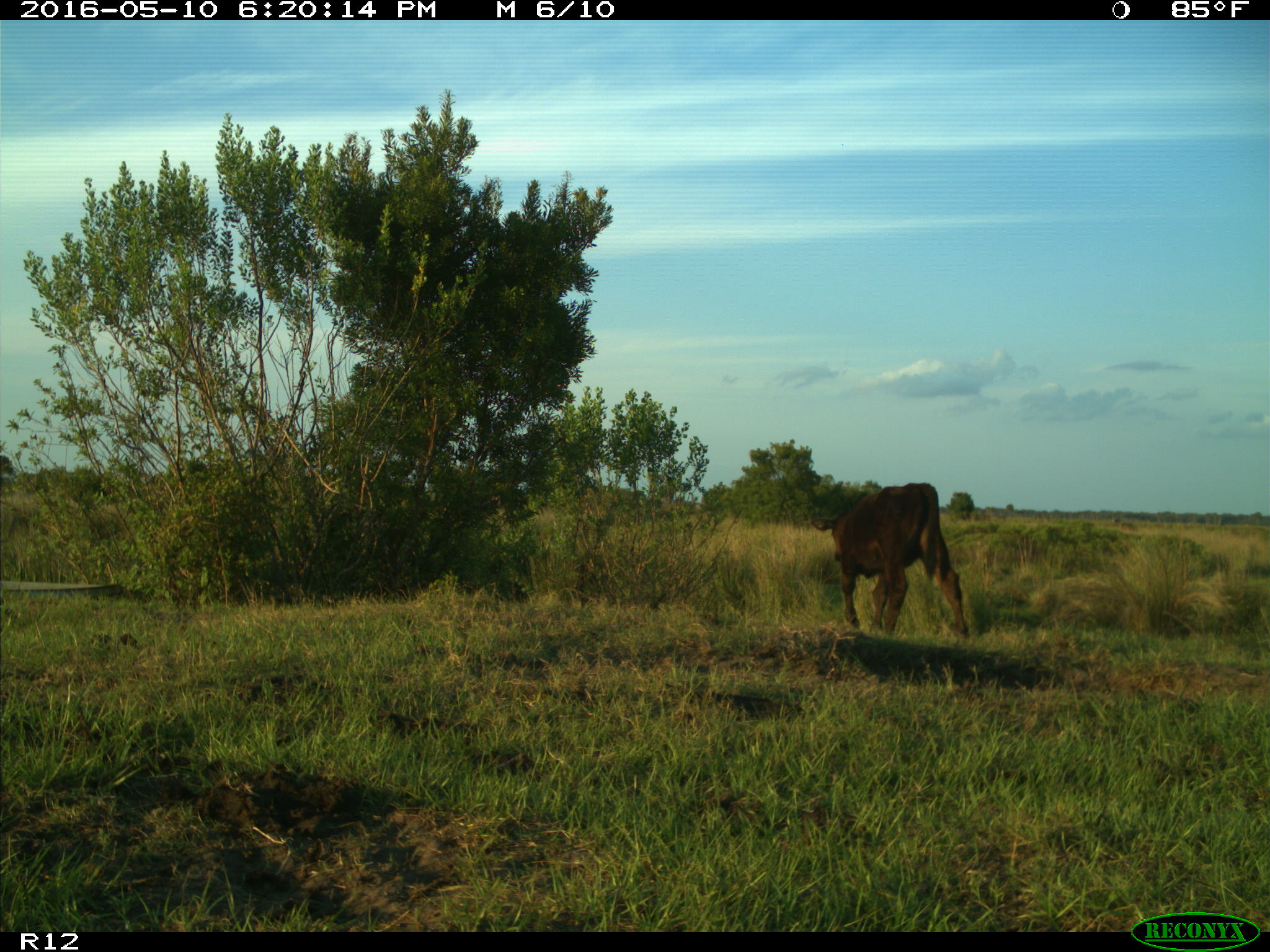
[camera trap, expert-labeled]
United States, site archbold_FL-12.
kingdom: Animalia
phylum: Chordata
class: Mammalia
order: Artiodactyla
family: Bovidae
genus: Bos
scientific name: Bos taurus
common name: domestic cow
Bos taurus (domestic cow).